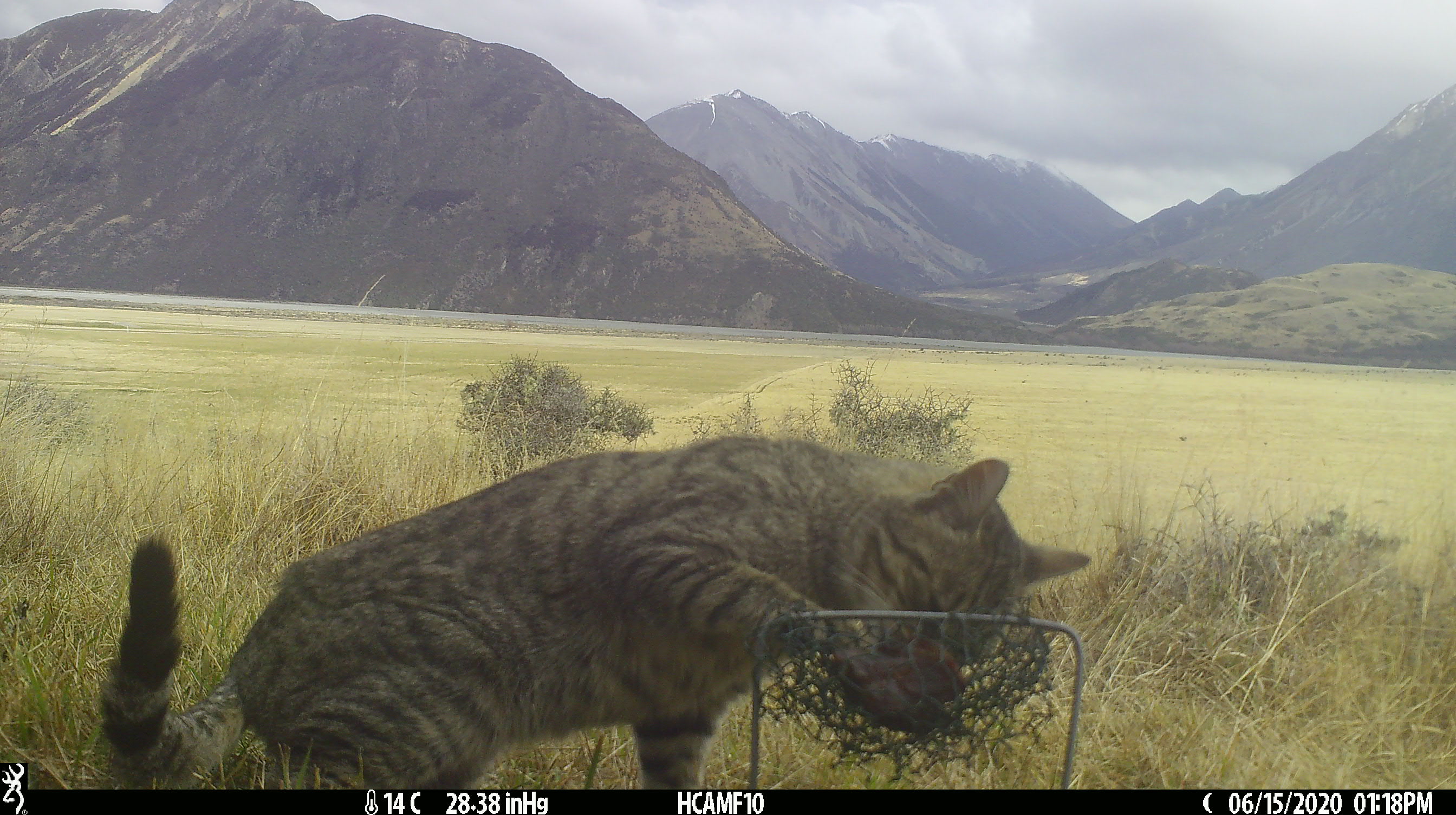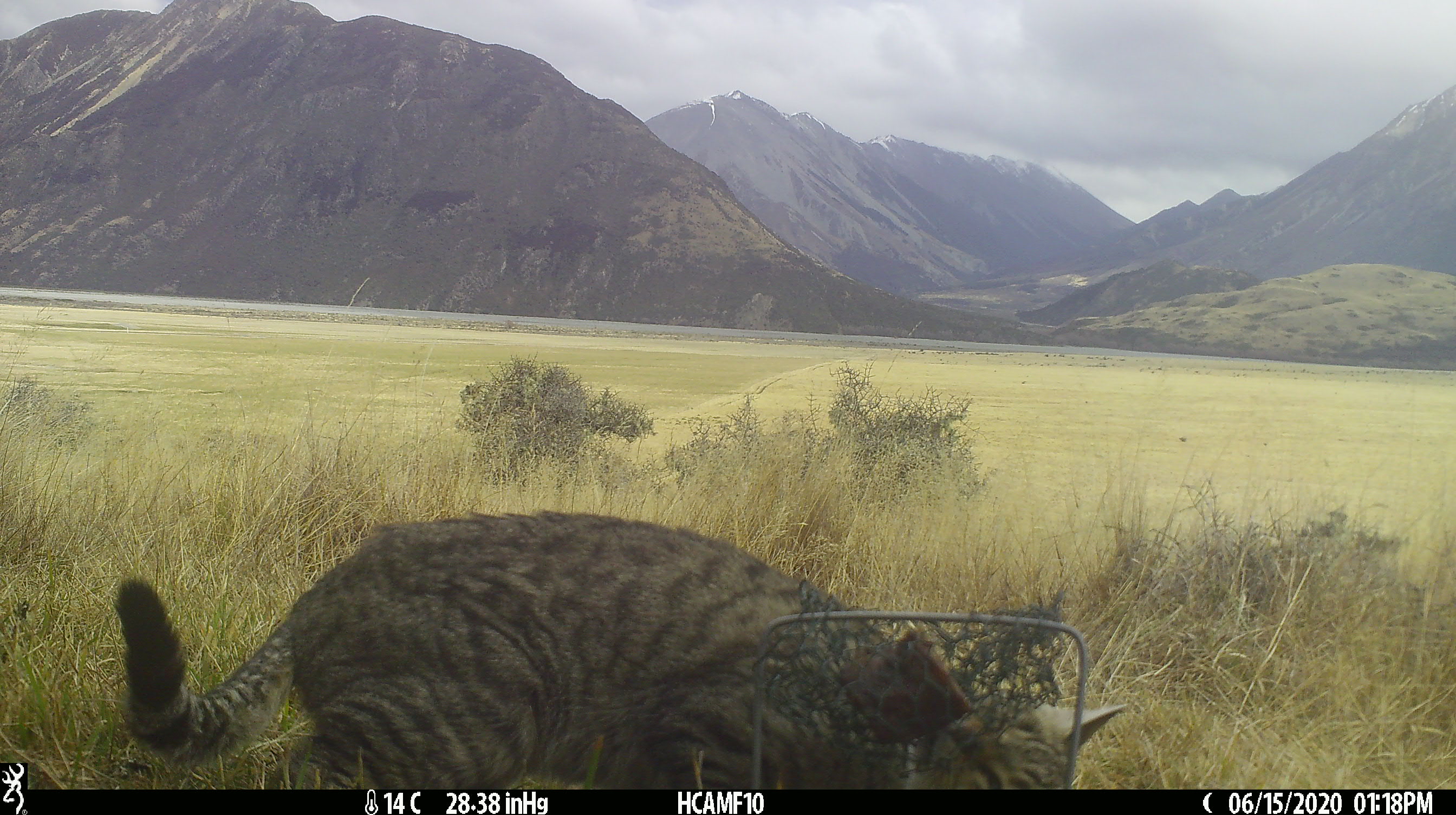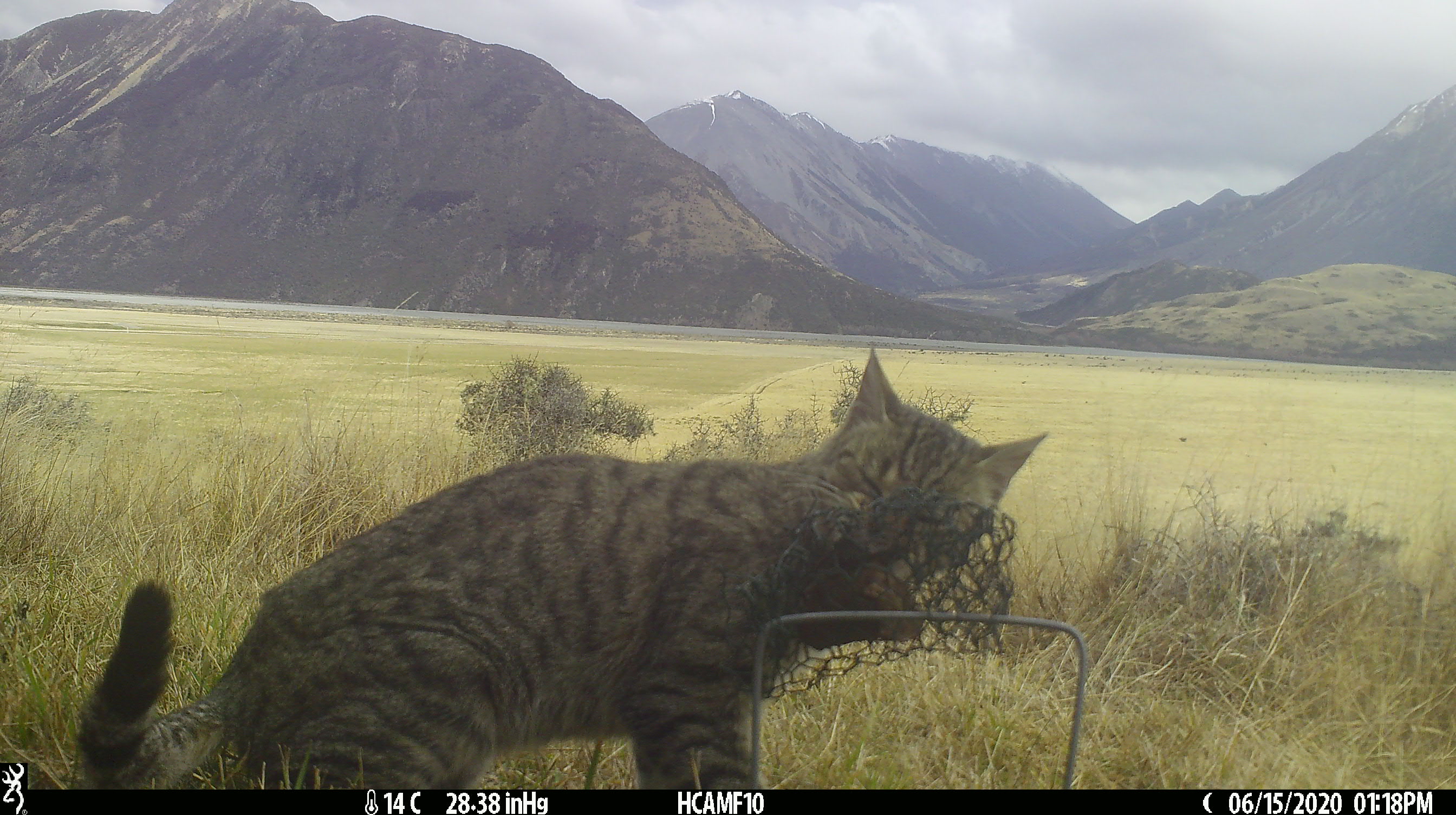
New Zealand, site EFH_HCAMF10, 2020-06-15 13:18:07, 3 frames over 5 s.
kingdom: Animalia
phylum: Chordata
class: Mammalia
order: Carnivora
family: Felidae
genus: Felis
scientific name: Felis catus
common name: domestic cat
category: cat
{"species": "cat (domestic cat) (Felis catus)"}